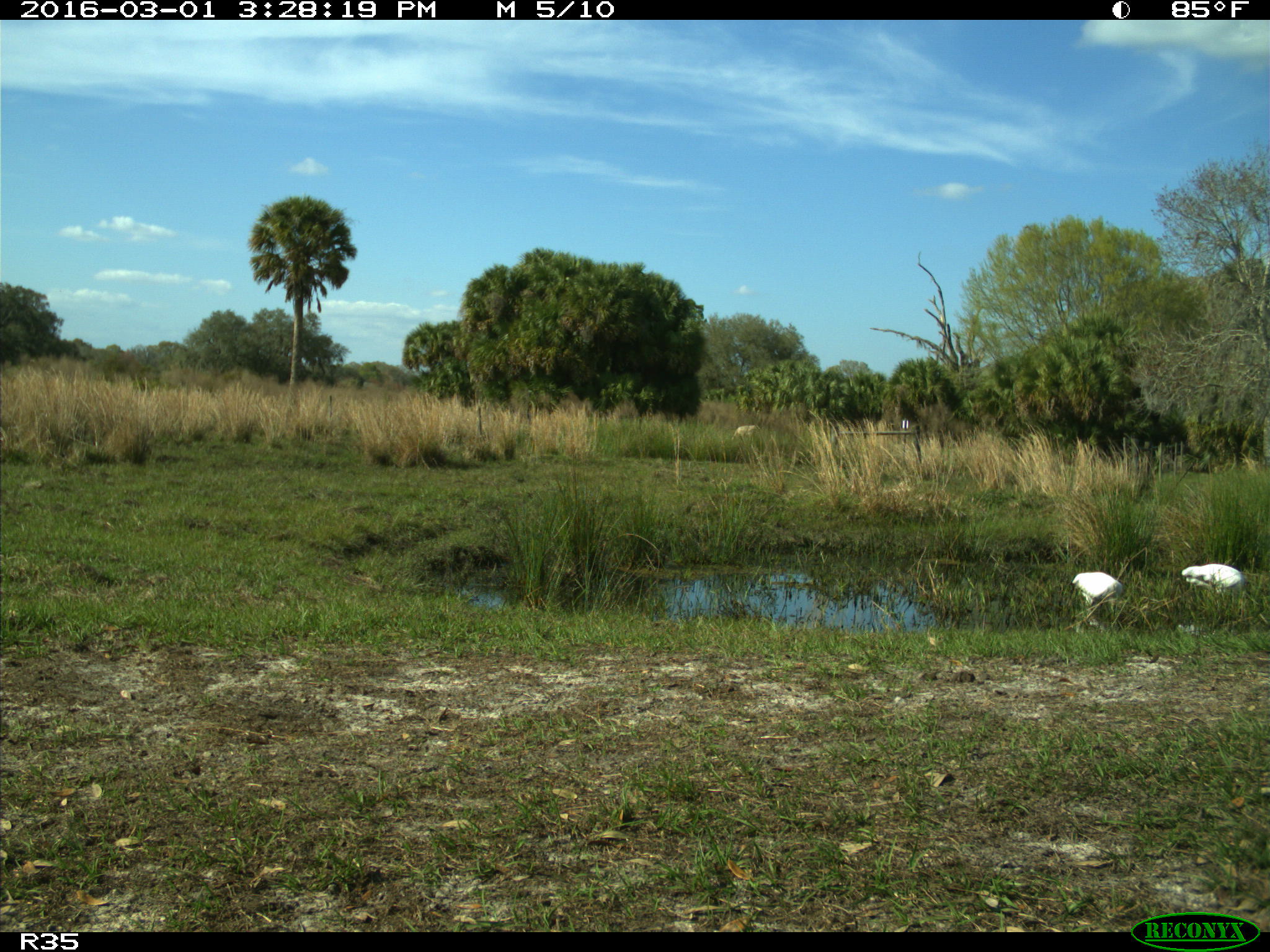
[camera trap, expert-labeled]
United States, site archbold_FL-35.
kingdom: Animalia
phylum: Chordata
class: Aves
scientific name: Aves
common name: birds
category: unidentified bird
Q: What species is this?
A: Unidentified bird (birds) (Aves).